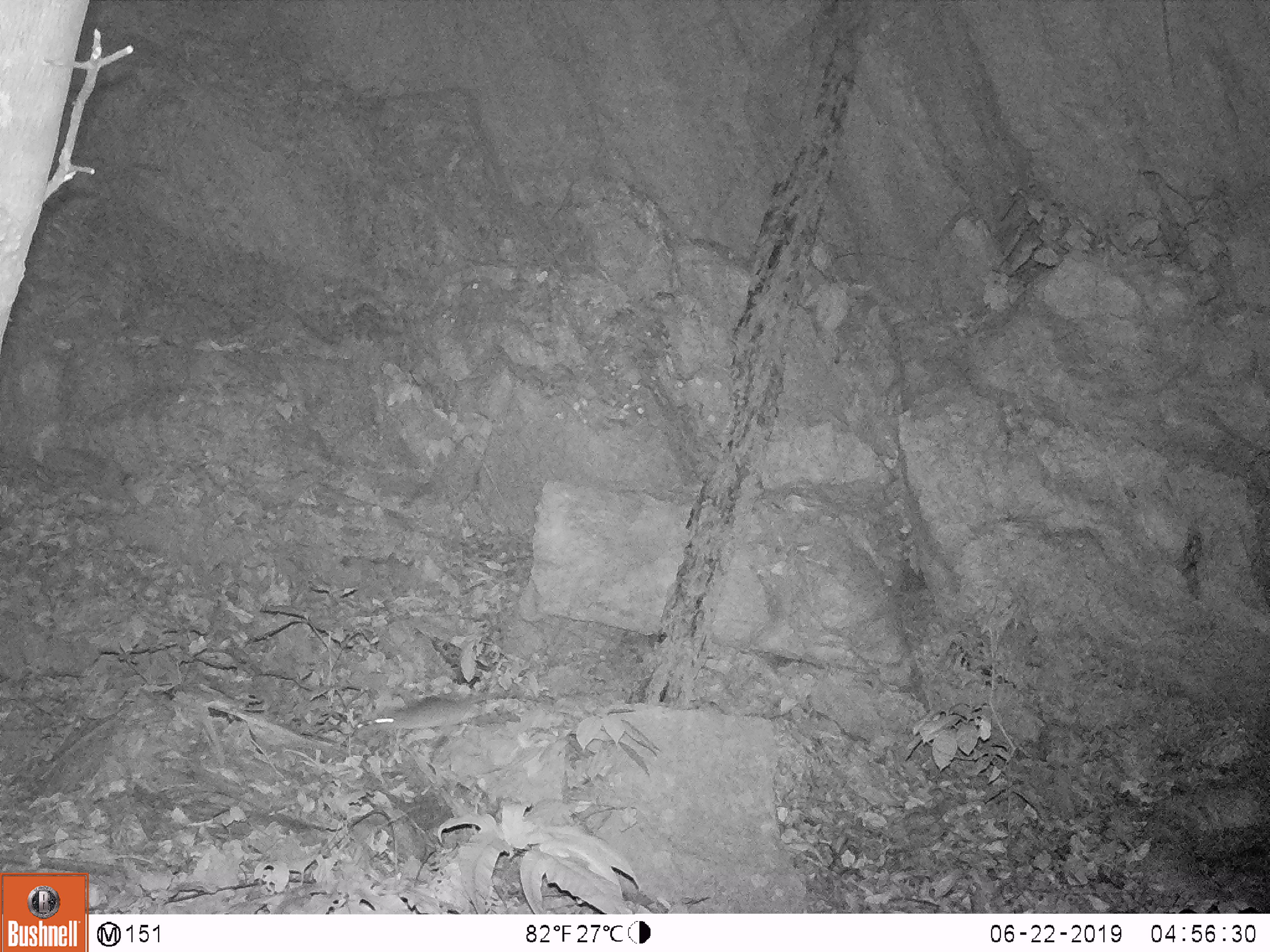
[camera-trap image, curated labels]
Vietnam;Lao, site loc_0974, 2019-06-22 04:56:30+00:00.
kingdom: Animalia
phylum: Chordata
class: Mammalia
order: Rodentia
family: Muridae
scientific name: Muridae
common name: old-world mice and rats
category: unidentified murid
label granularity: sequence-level